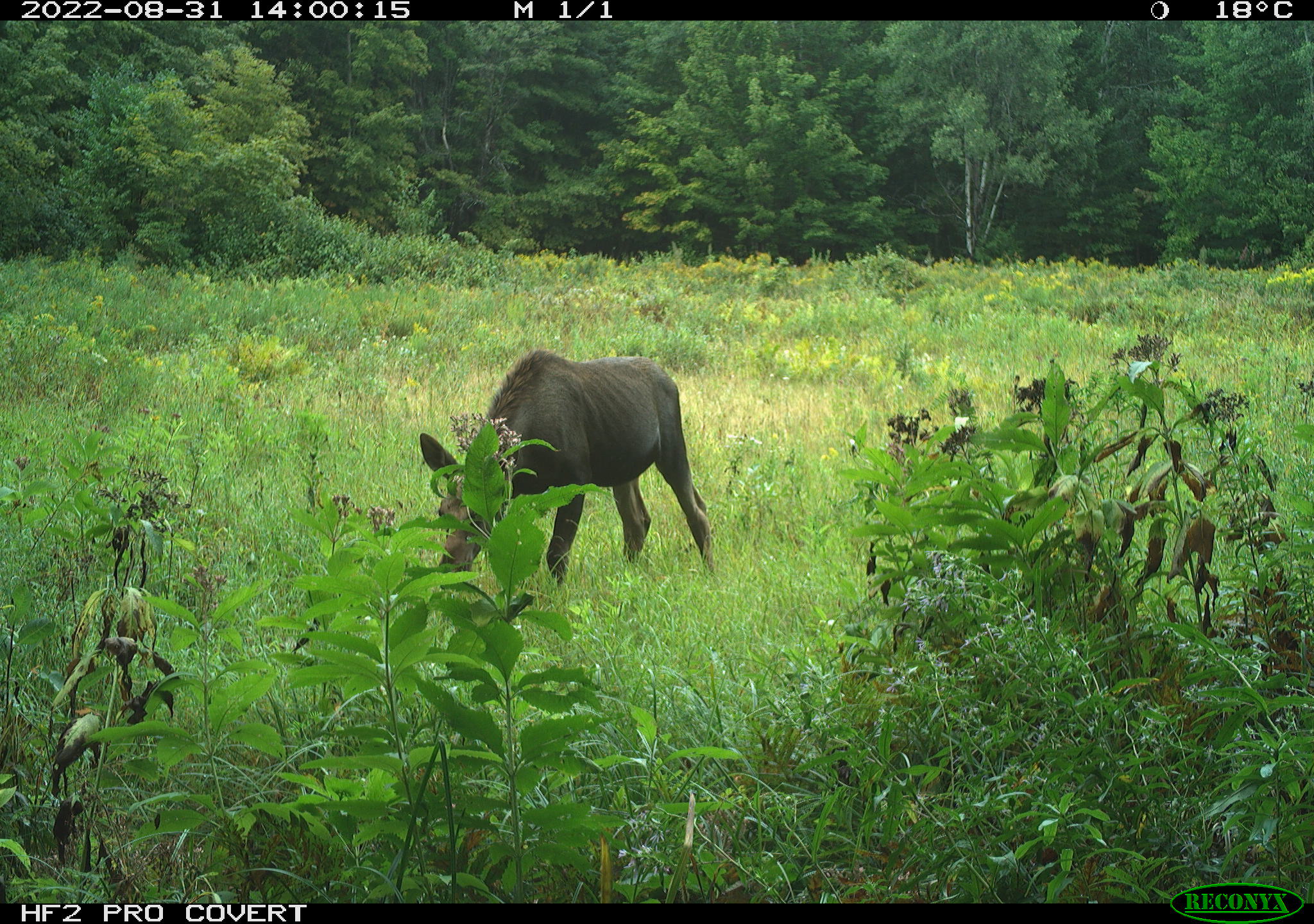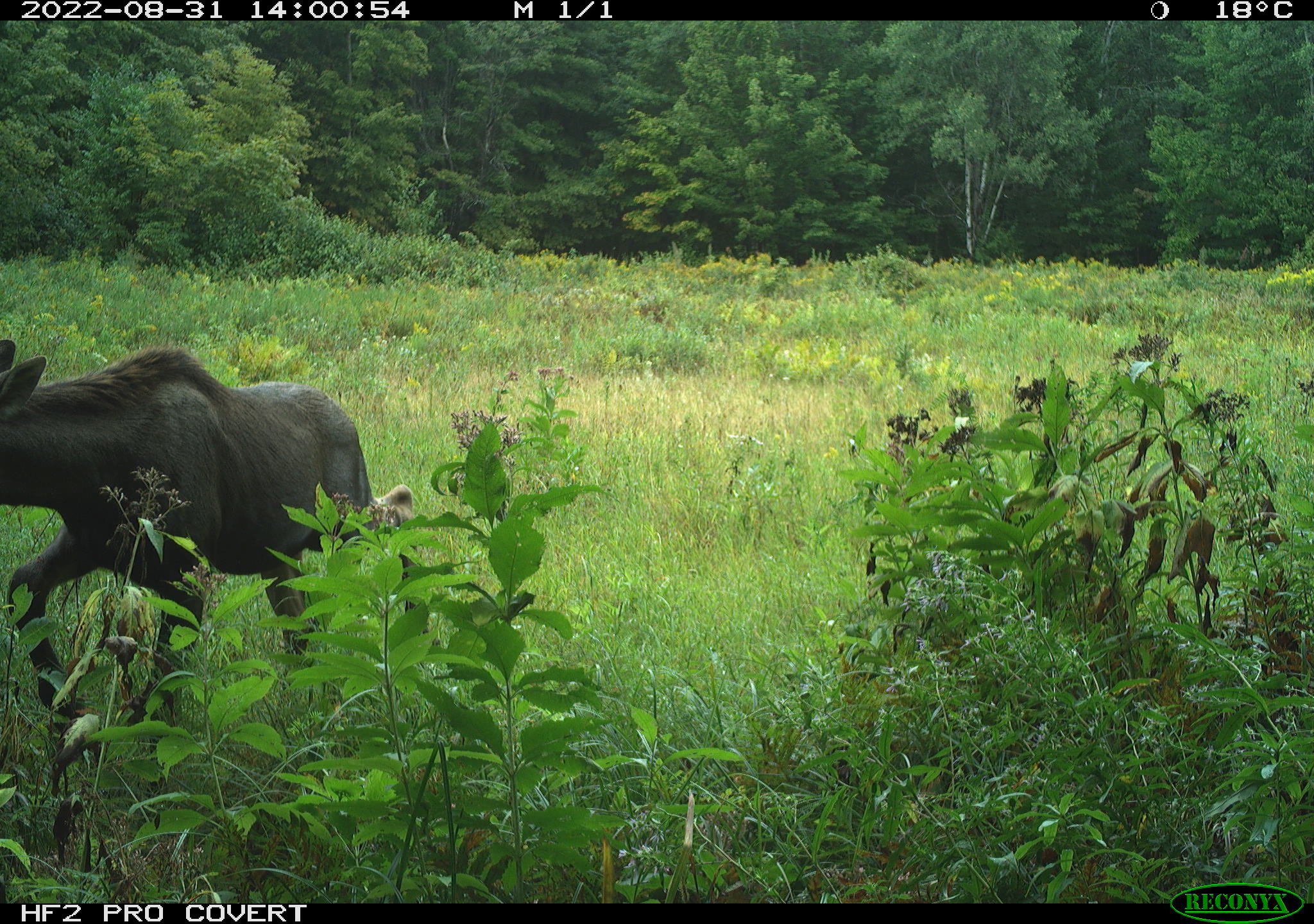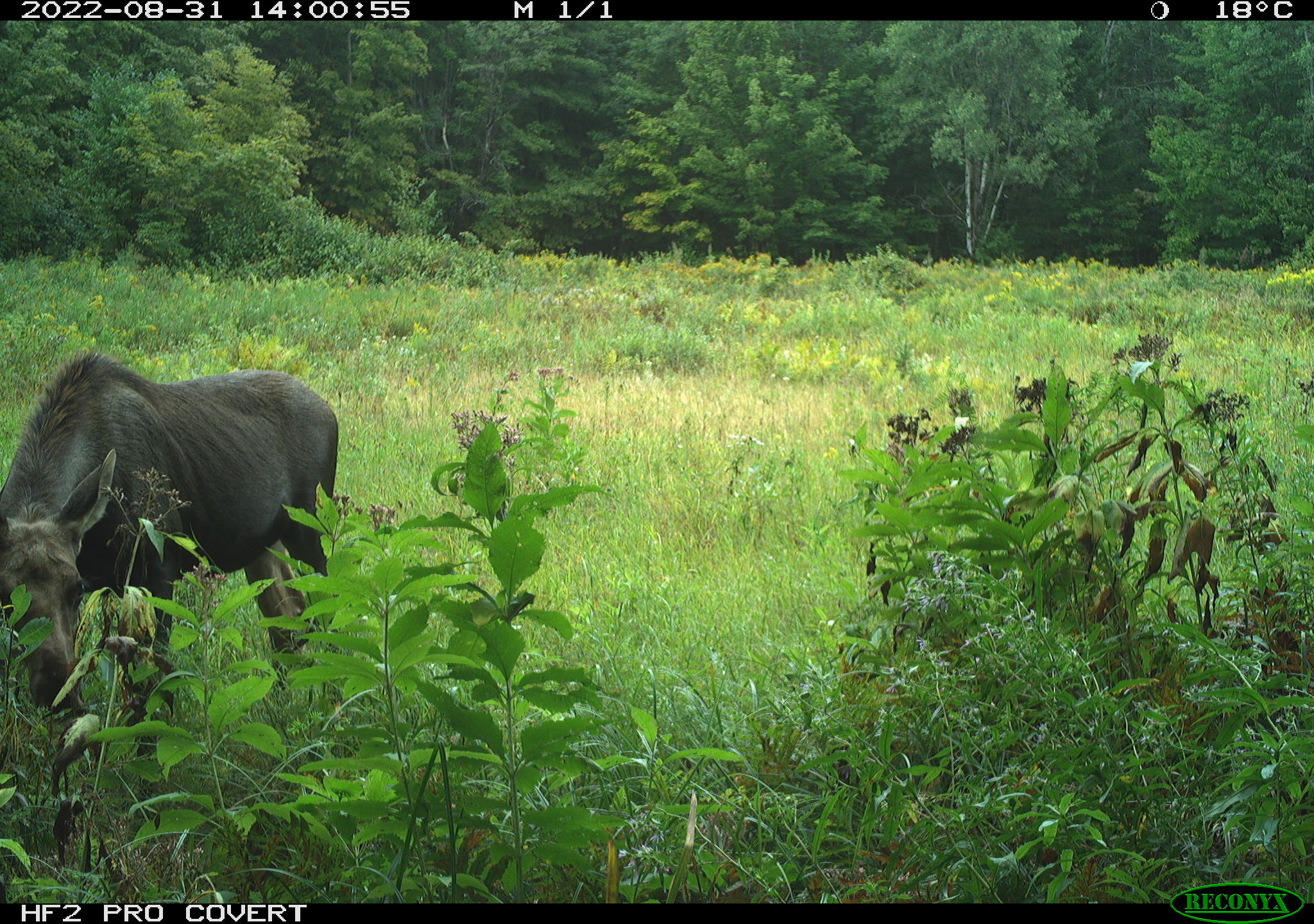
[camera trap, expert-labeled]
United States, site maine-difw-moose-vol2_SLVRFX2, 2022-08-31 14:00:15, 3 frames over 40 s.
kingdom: Animalia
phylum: Chordata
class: Mammalia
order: Artiodactyla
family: Cervidae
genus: Alces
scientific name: Alces alces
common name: moose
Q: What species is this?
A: Moose (Alces alces).